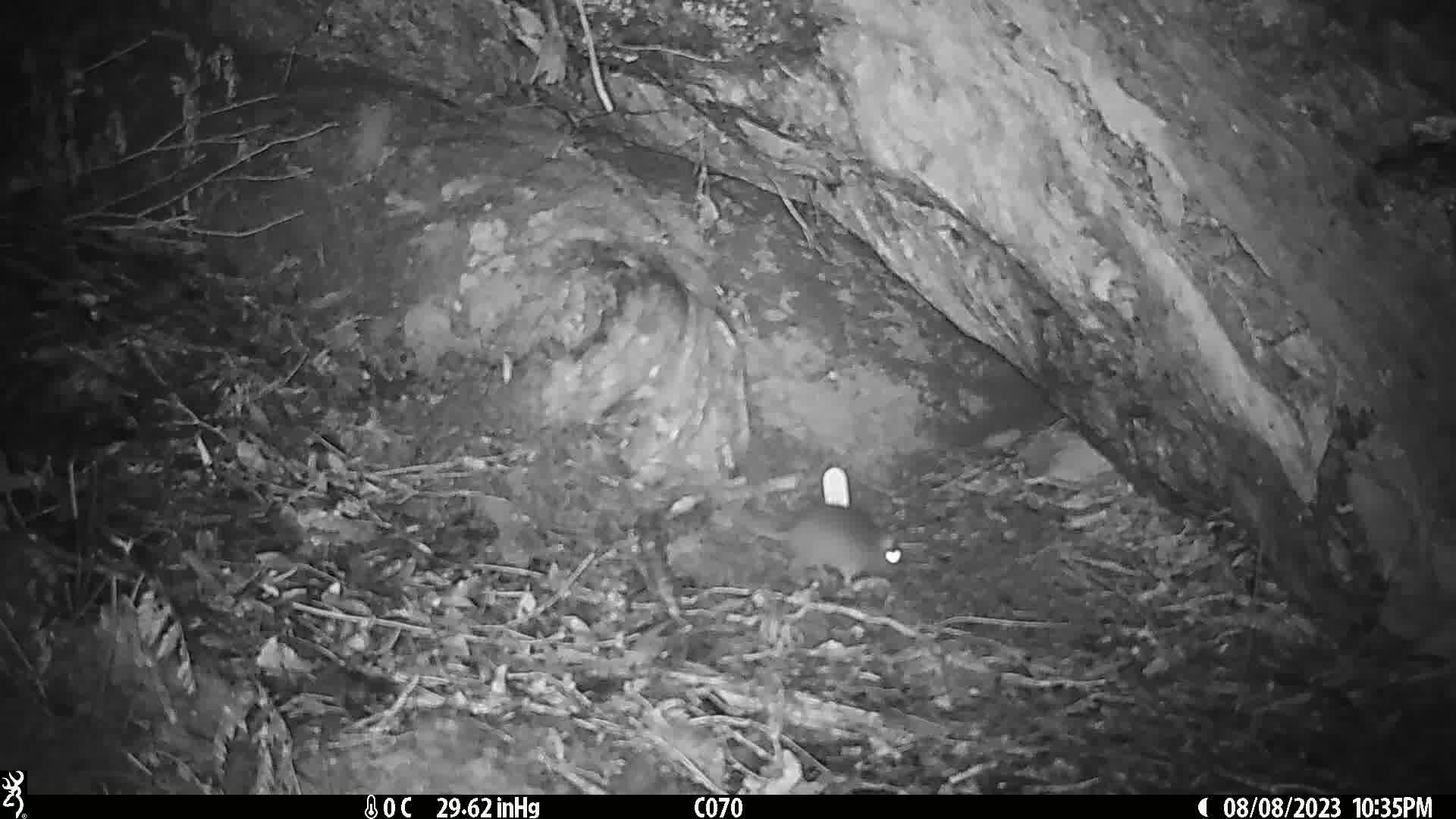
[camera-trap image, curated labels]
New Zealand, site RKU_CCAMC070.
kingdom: Animalia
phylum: Chordata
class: Mammalia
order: Rodentia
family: Muridae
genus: Rattus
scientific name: Rattus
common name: rat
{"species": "rat (Rattus)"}